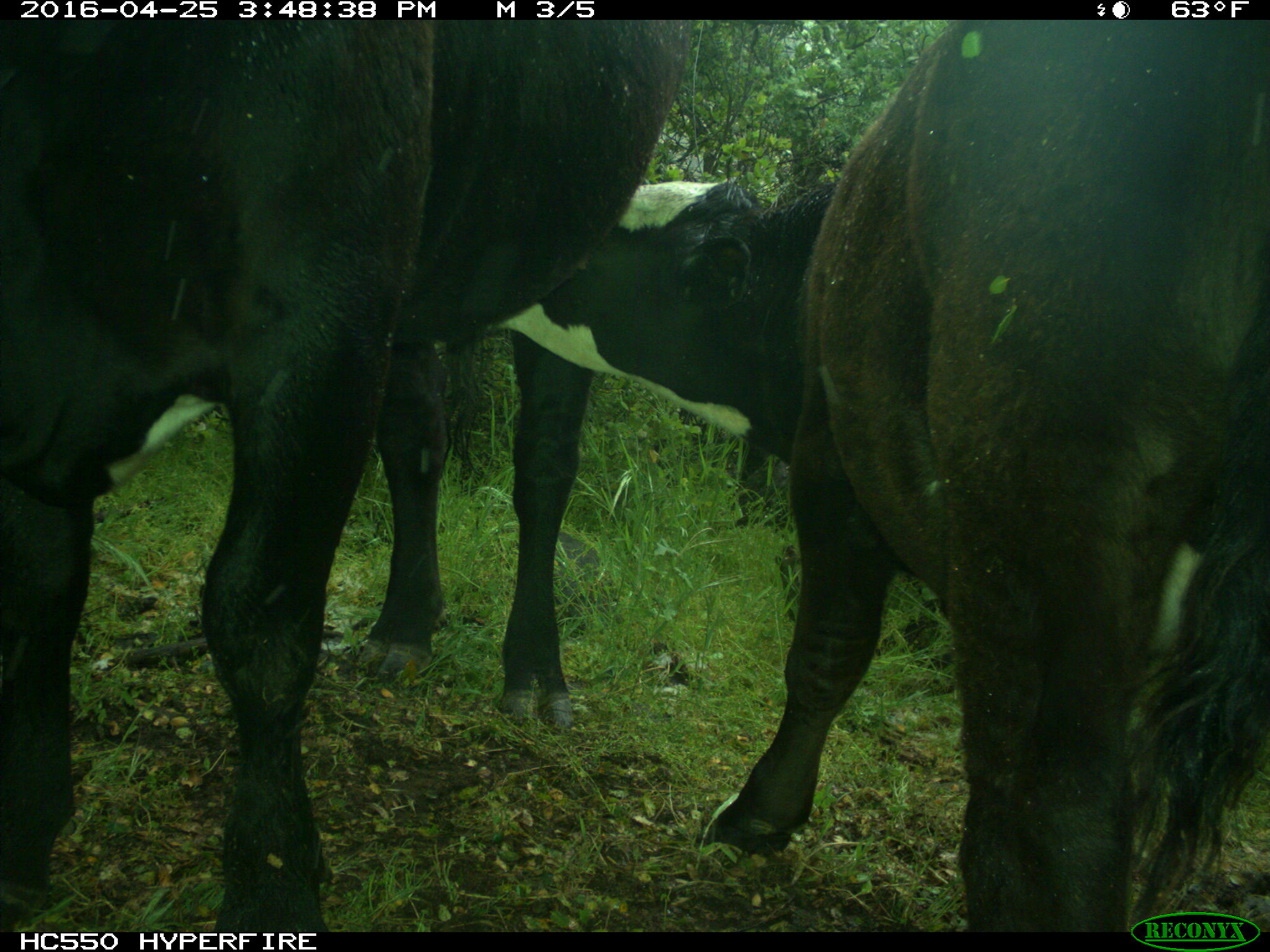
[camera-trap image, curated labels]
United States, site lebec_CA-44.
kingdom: Animalia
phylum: Chordata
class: Mammalia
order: Artiodactyla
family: Bovidae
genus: Bos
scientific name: Bos taurus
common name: domestic cow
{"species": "Bos taurus (domestic cow)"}